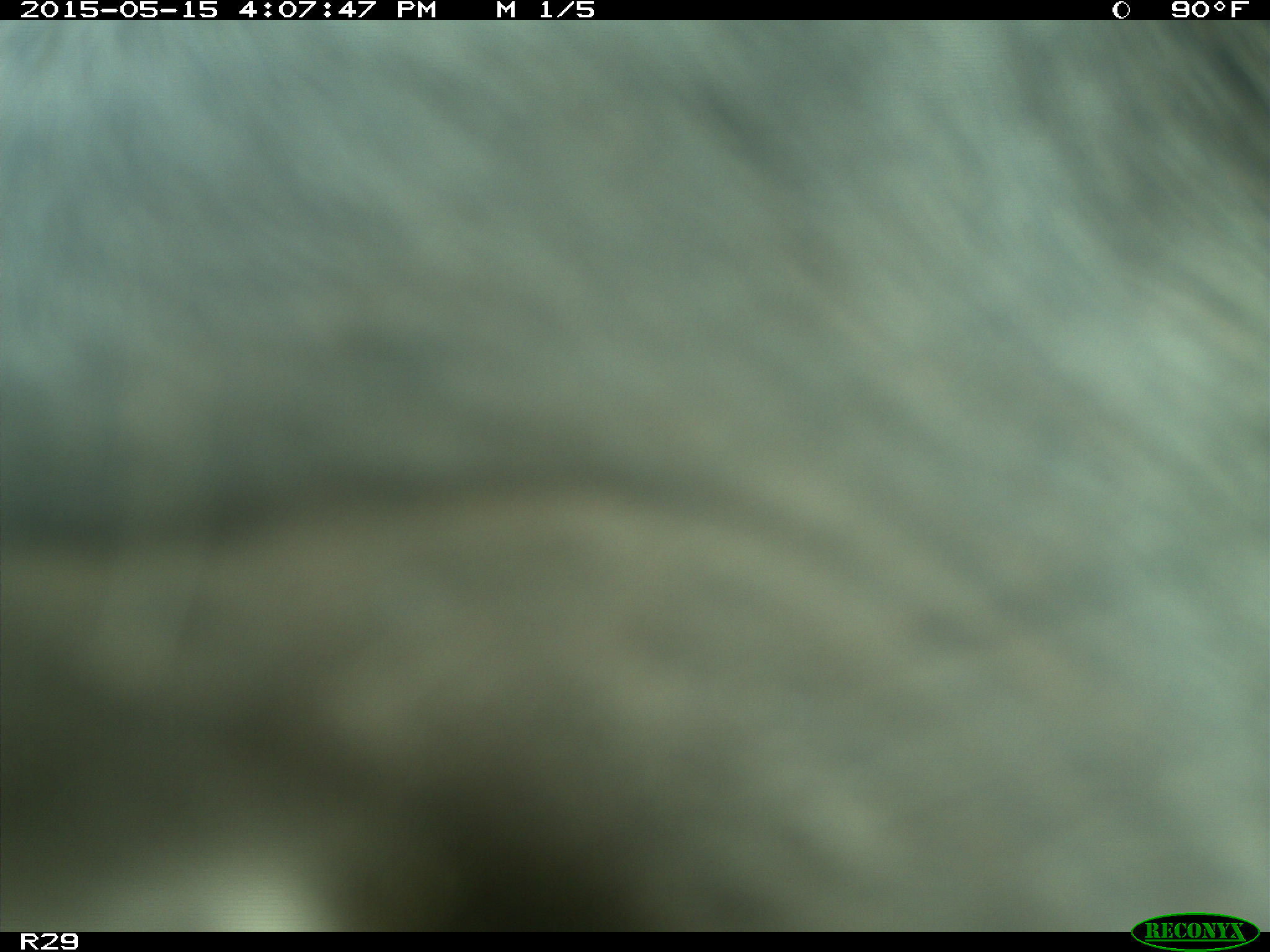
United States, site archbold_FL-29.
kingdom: Animalia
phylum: Chordata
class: Mammalia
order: Artiodactyla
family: Bovidae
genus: Bos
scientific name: Bos taurus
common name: domestic cow